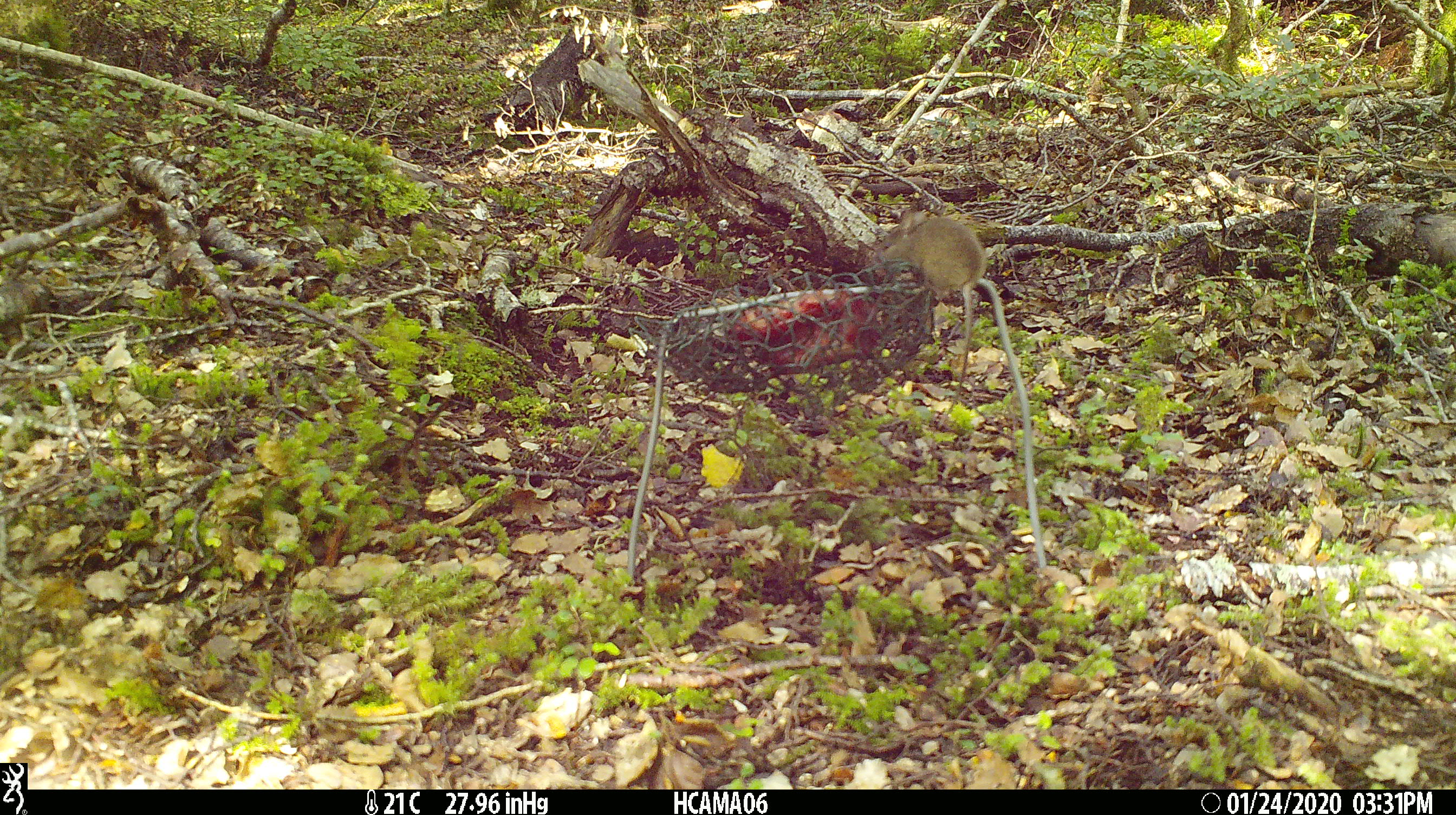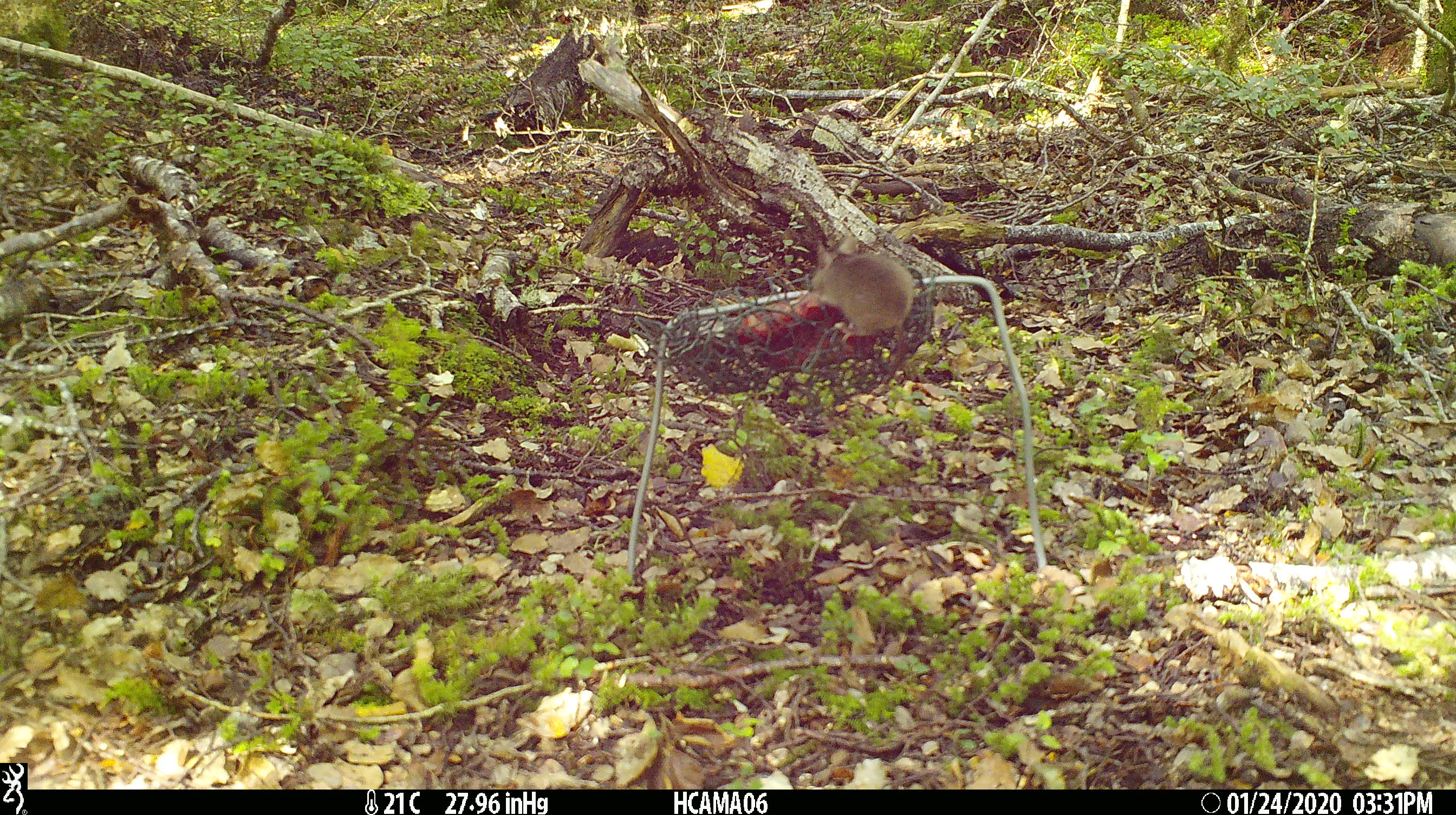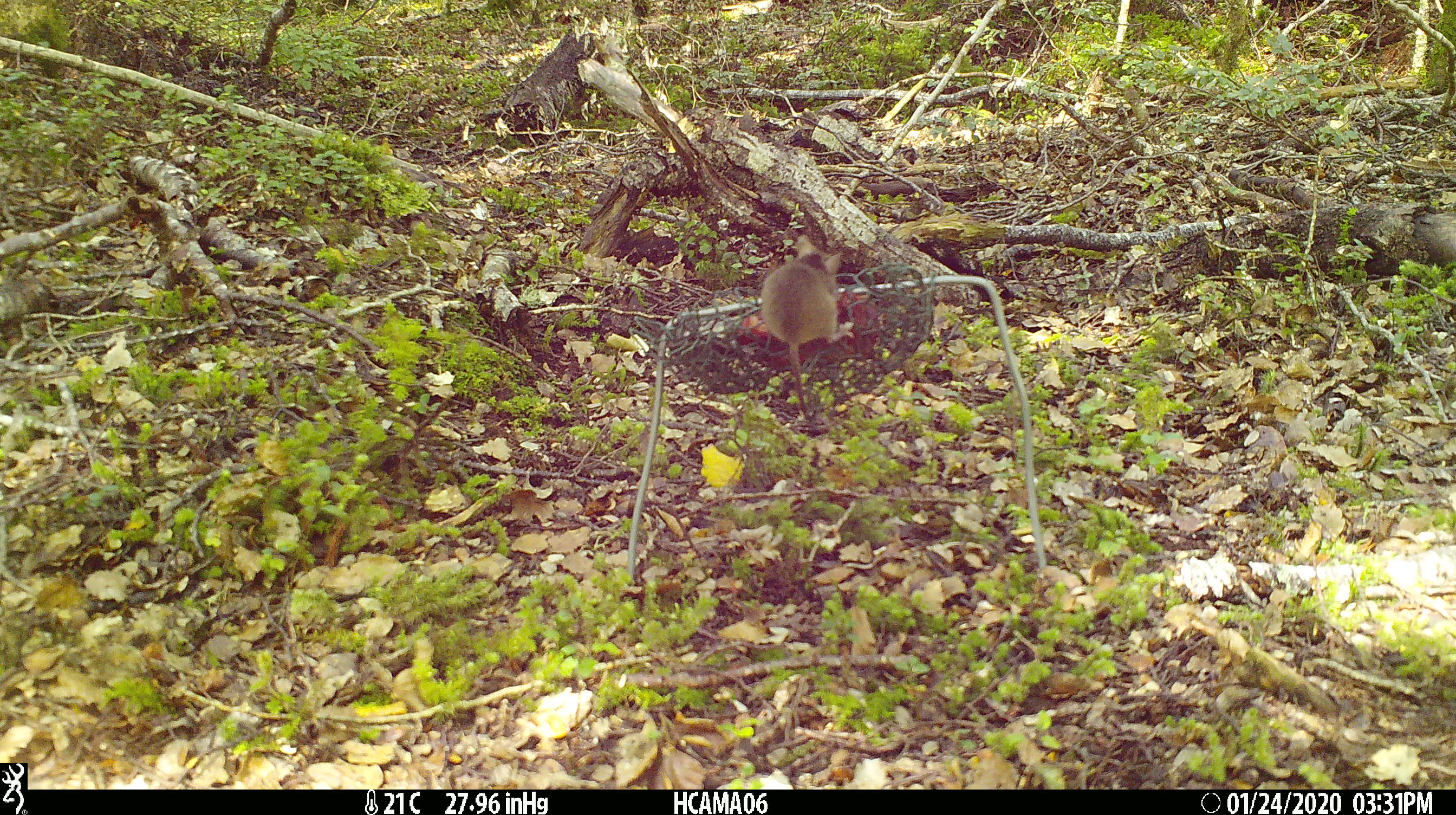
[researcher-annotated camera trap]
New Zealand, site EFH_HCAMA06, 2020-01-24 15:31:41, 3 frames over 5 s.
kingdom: Animalia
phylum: Chordata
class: Mammalia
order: Rodentia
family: Muridae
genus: Mus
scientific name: Mus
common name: mouse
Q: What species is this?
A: Mouse (Mus).